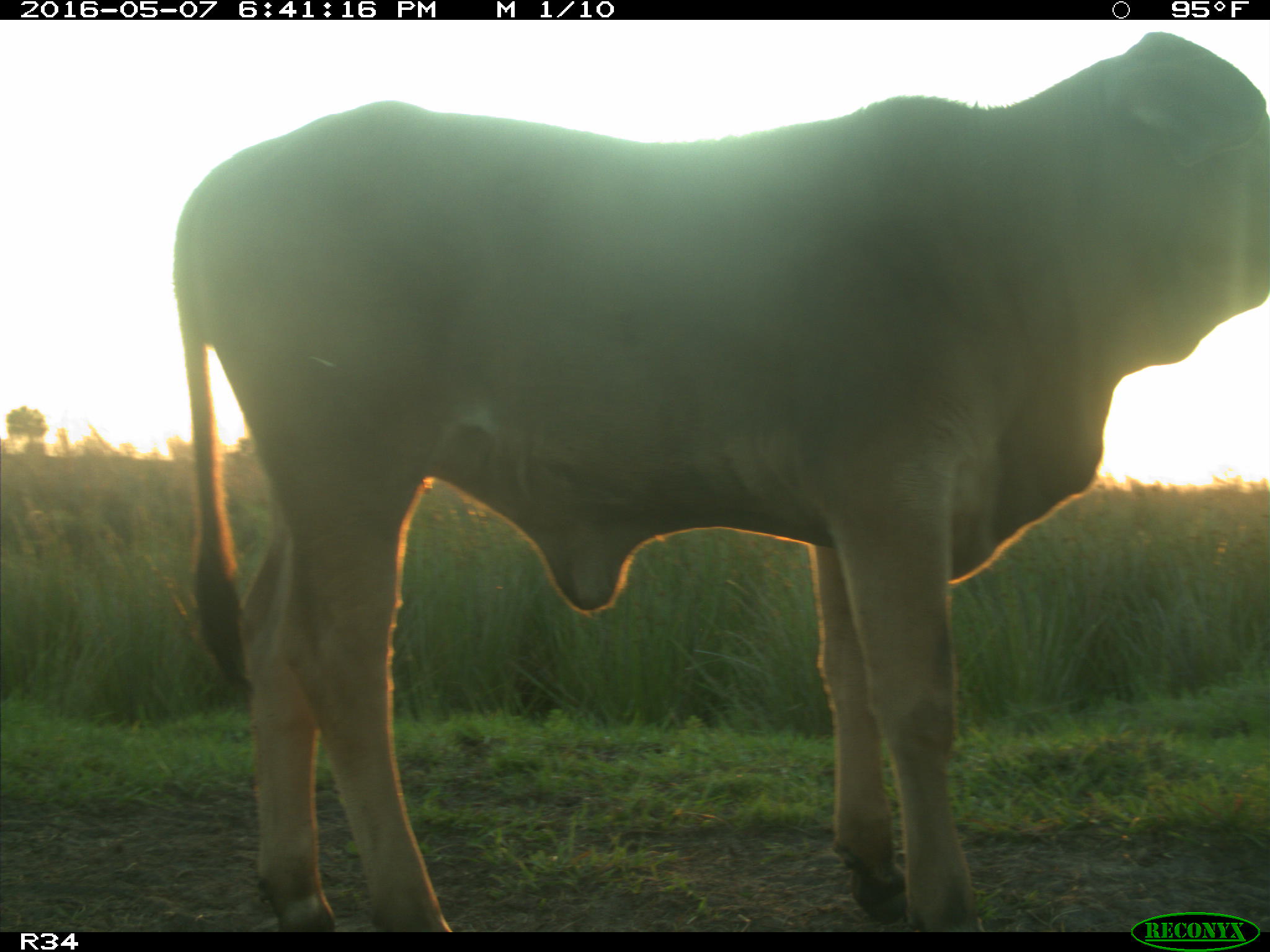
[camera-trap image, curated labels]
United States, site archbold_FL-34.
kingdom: Animalia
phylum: Chordata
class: Mammalia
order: Artiodactyla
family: Bovidae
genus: Bos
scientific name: Bos taurus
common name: domestic cow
Bos taurus (domestic cow).